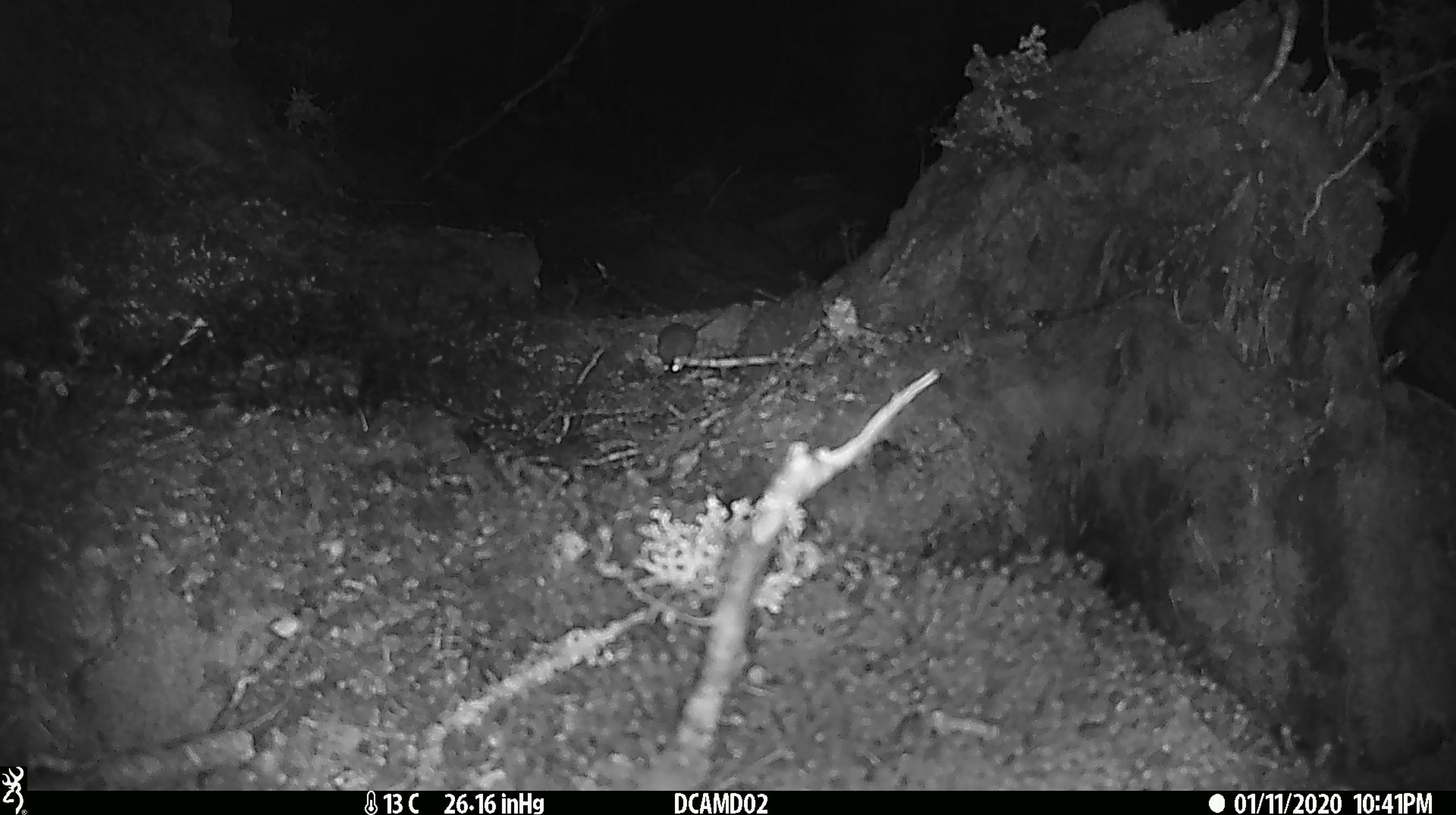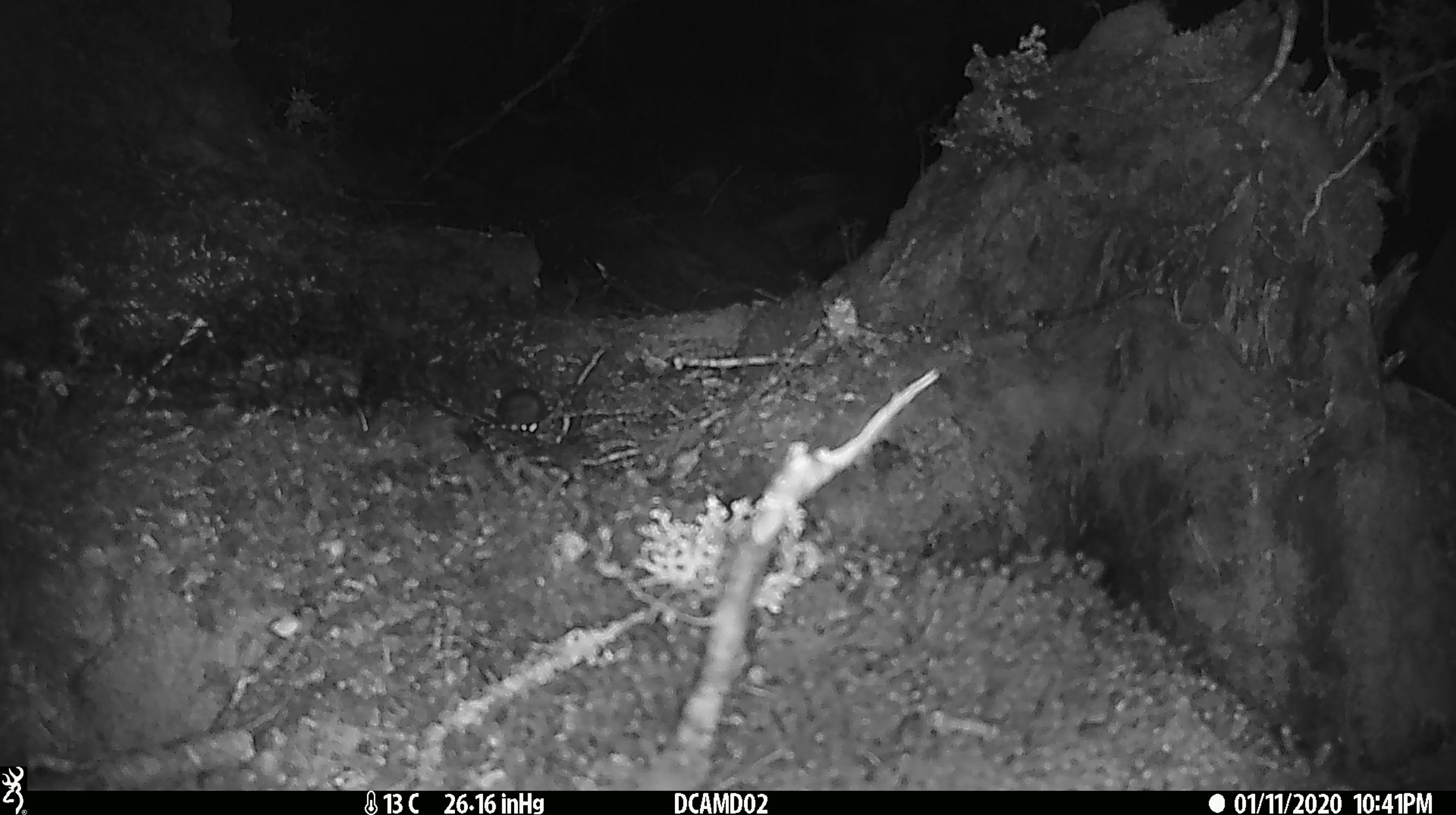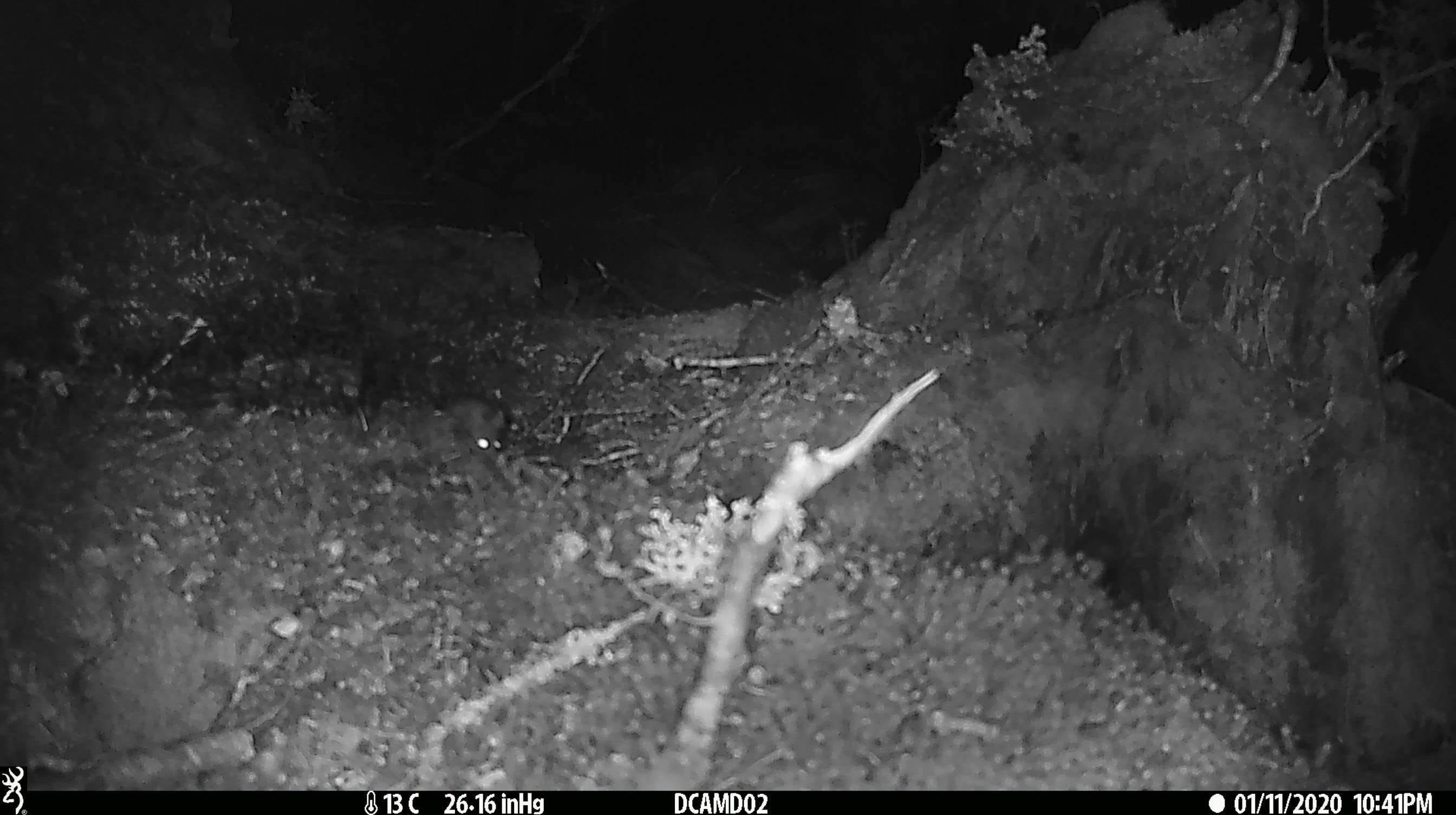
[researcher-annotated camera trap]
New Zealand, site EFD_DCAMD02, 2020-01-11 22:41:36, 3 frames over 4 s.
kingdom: Animalia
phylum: Chordata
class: Mammalia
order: Rodentia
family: Muridae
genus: Mus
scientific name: Mus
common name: mouse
Mouse (Mus).